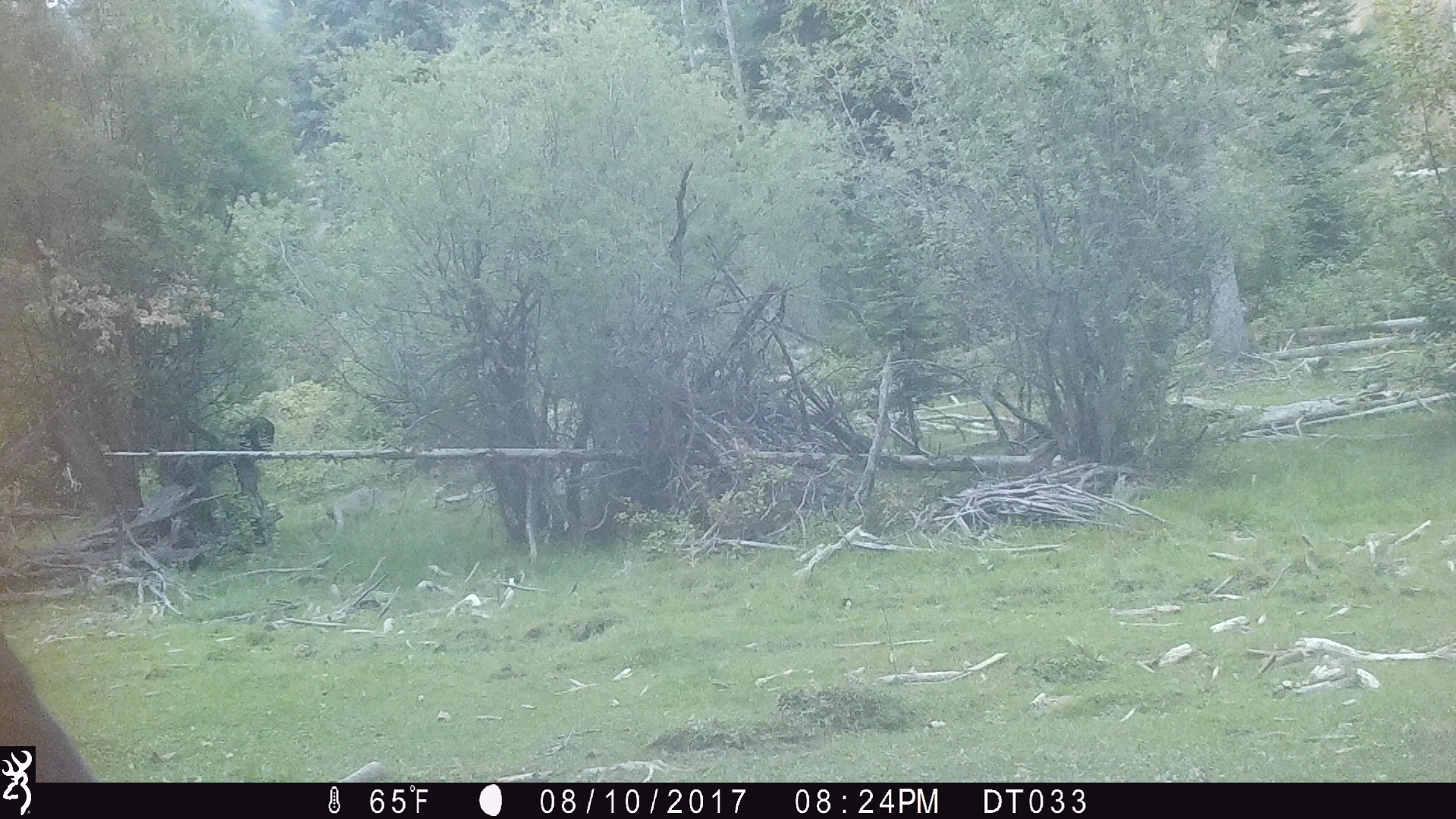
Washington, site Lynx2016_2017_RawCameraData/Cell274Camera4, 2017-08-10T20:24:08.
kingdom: Animalia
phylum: Chordata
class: Mammalia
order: Artiodactyla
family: Bovidae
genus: Bos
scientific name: Bos taurus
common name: domestic cattle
Domestic cattle (Bos taurus). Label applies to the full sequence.